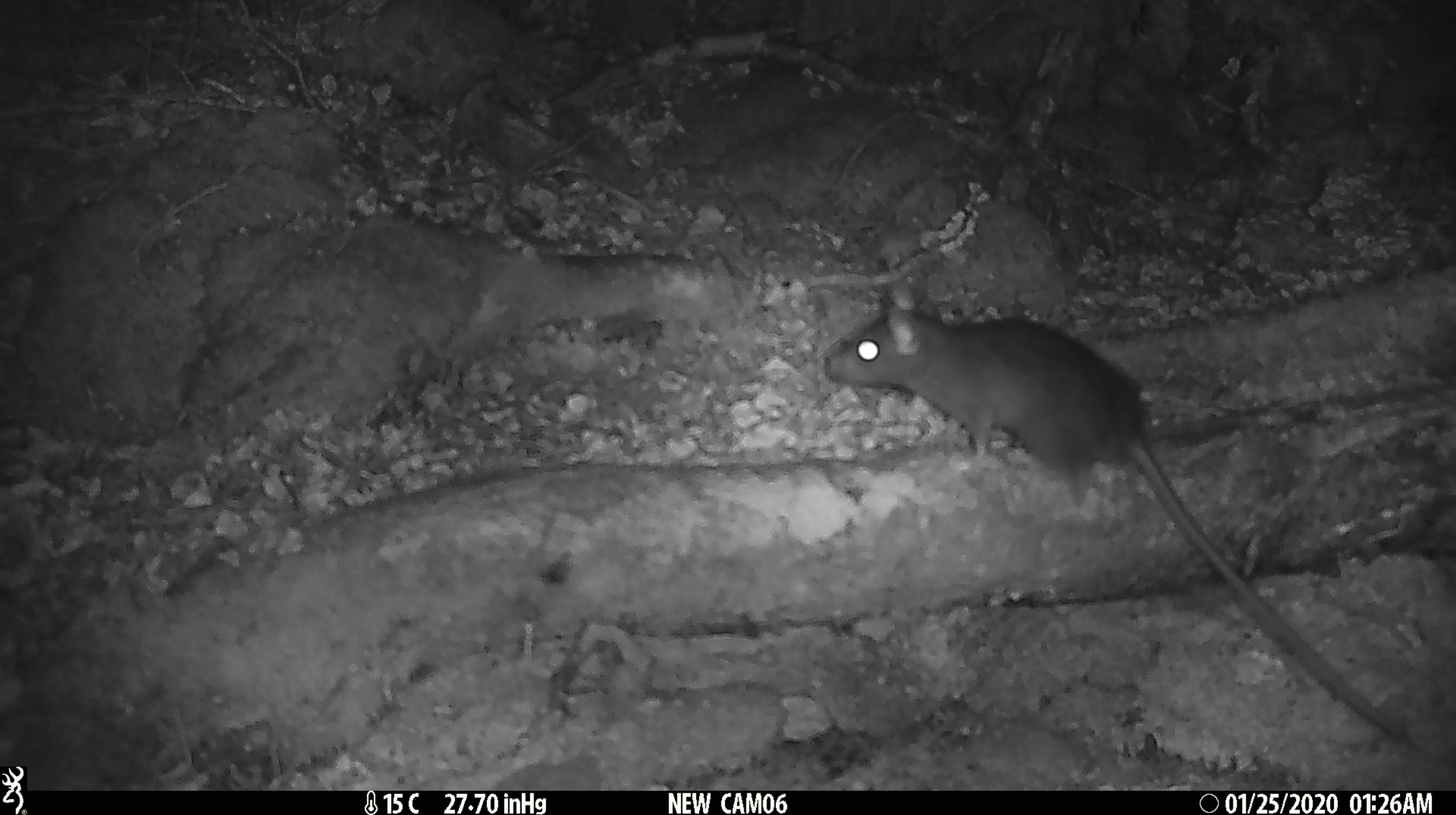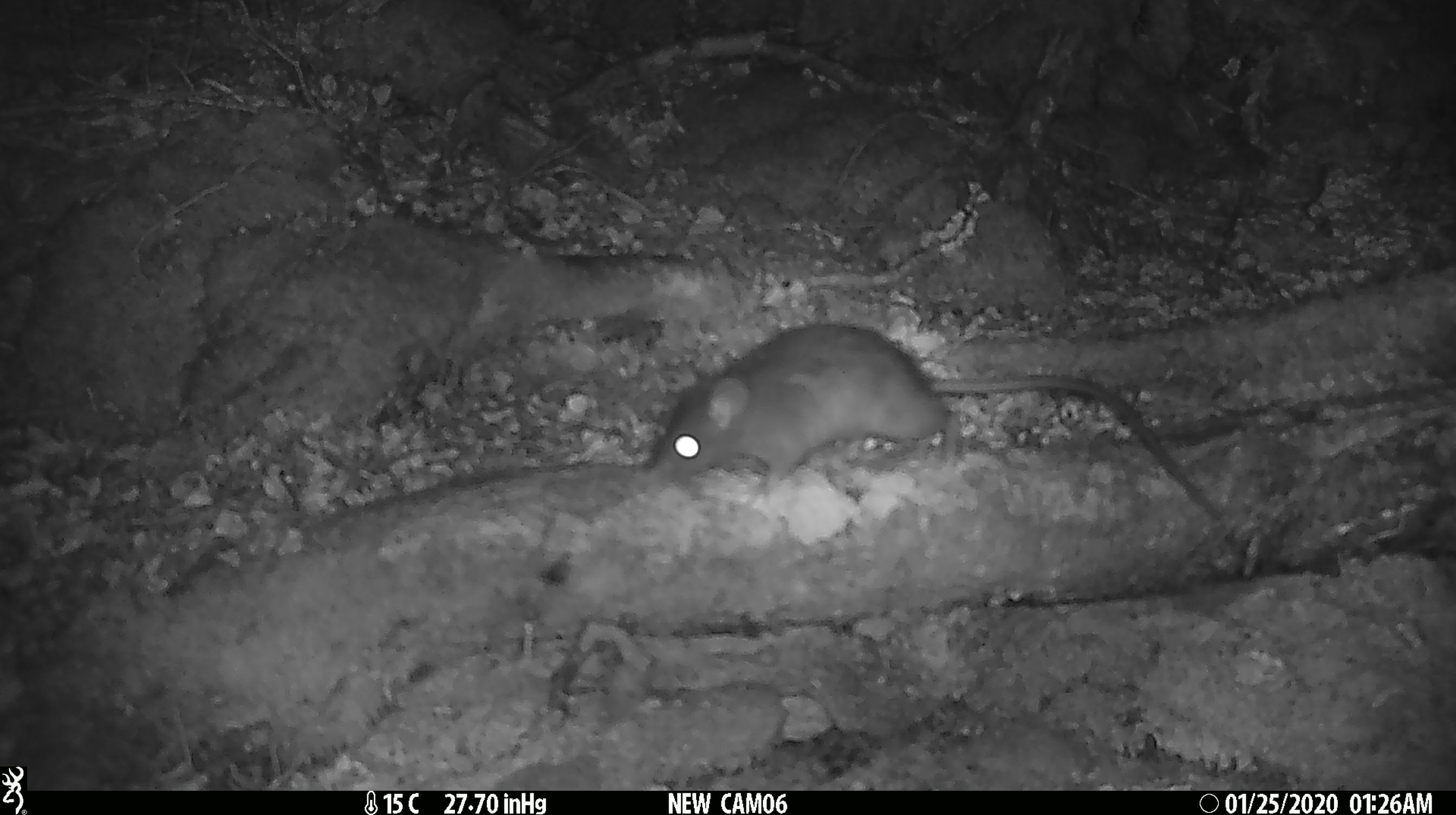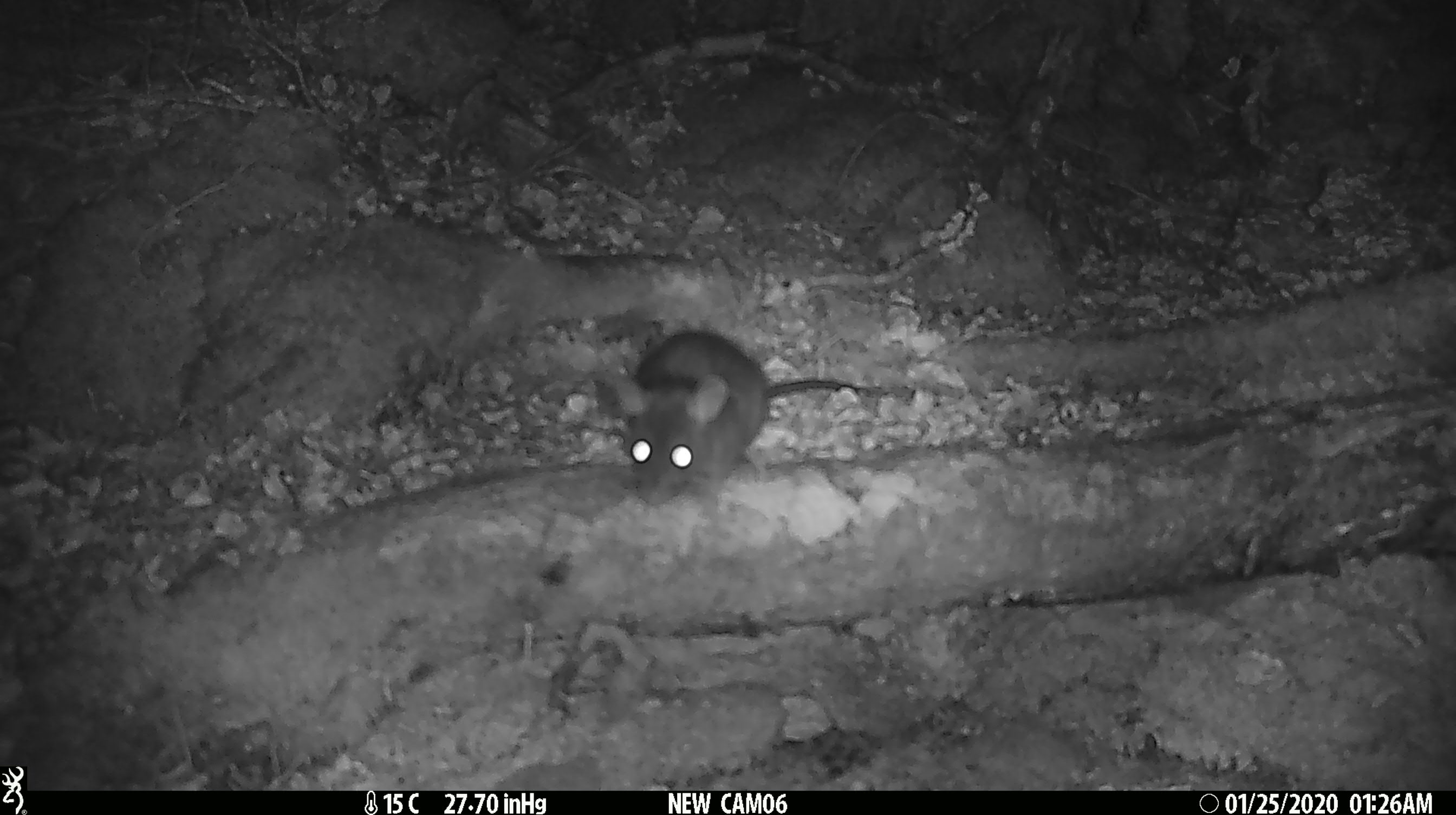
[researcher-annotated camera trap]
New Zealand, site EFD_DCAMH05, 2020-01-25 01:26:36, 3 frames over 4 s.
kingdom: Animalia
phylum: Chordata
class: Mammalia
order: Rodentia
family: Muridae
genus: Rattus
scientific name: Rattus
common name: rat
Rat (Rattus).